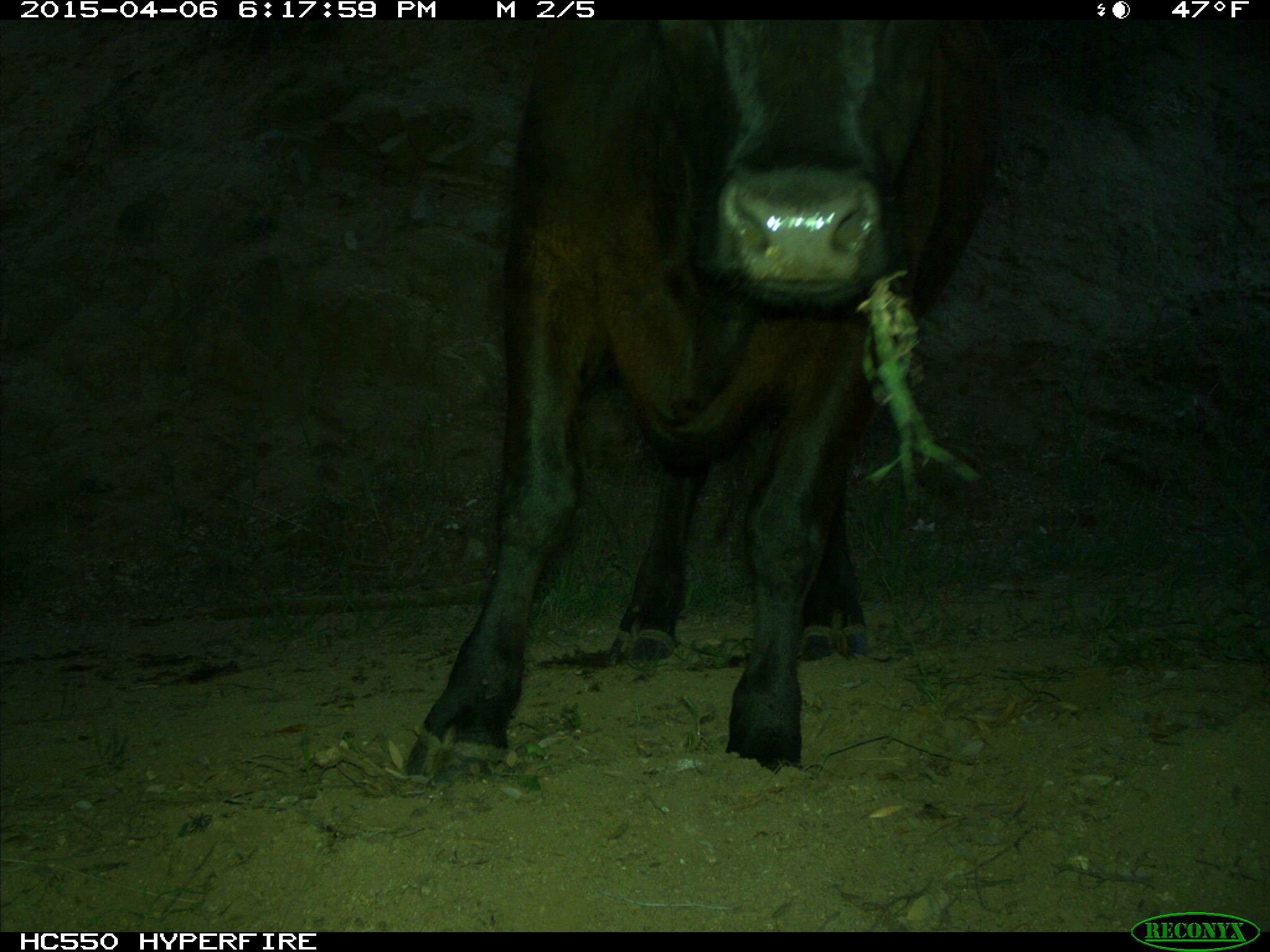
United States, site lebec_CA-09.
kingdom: Animalia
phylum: Chordata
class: Mammalia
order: Artiodactyla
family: Bovidae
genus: Bos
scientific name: Bos taurus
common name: domestic cow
Bos taurus (domestic cow).